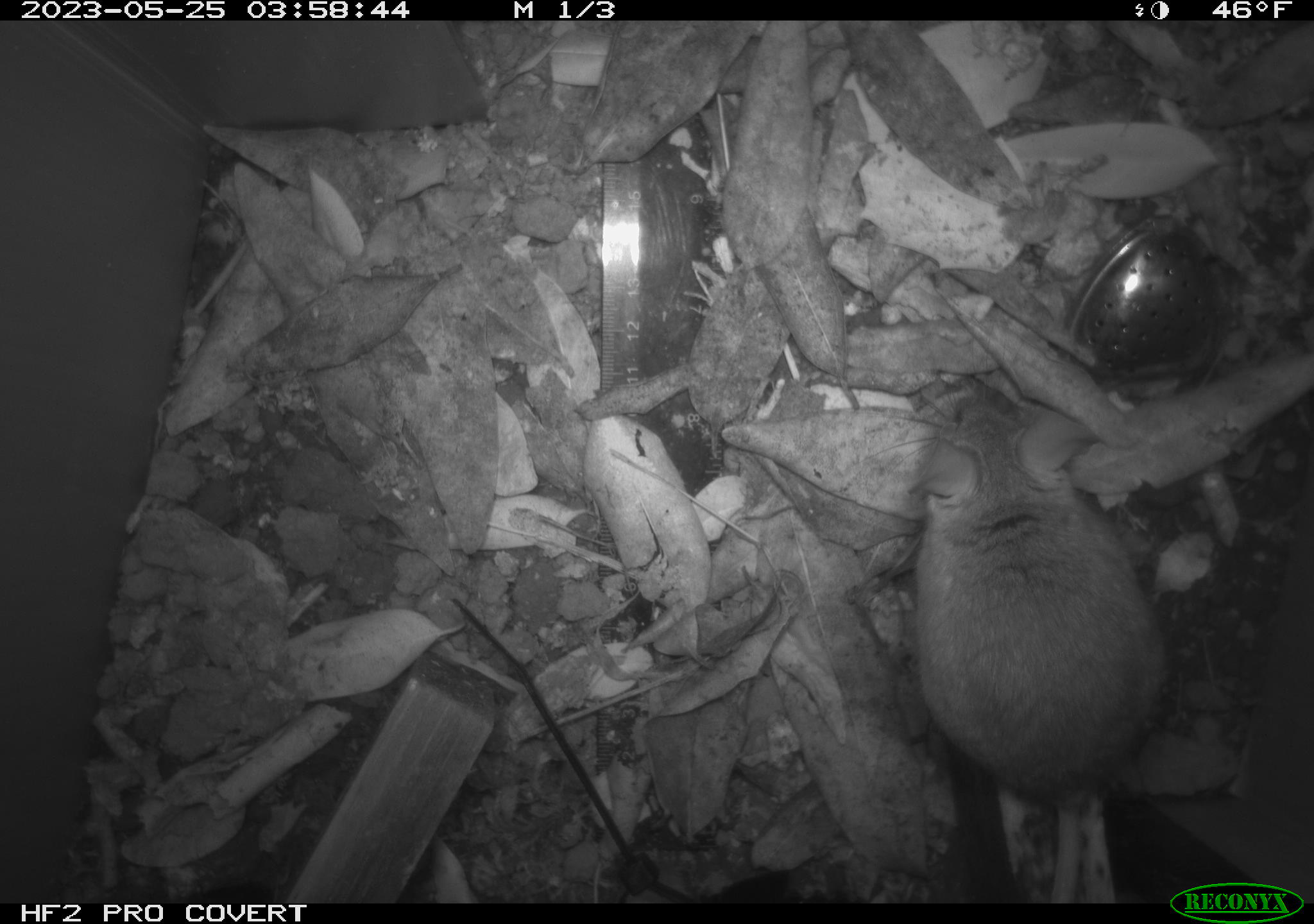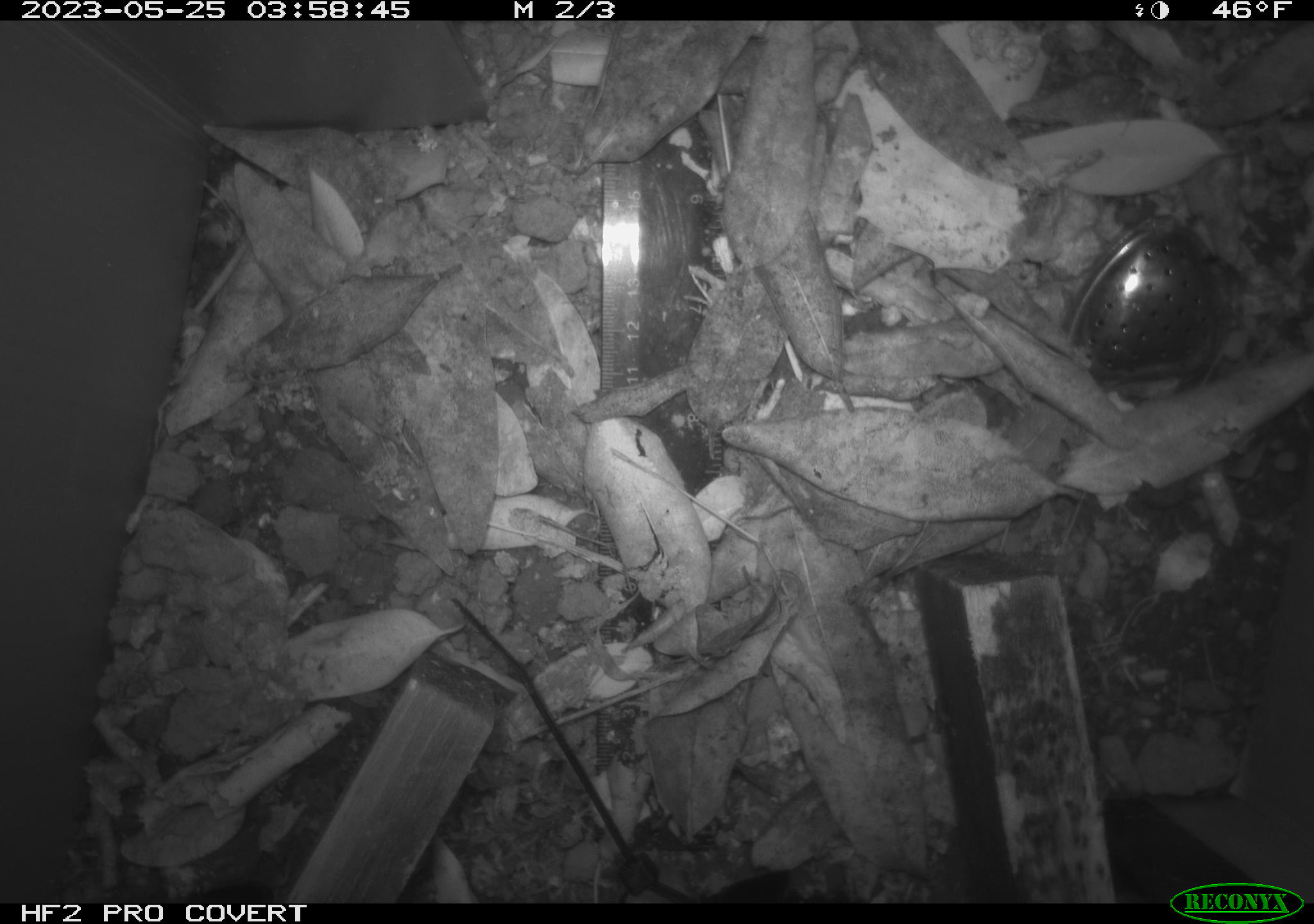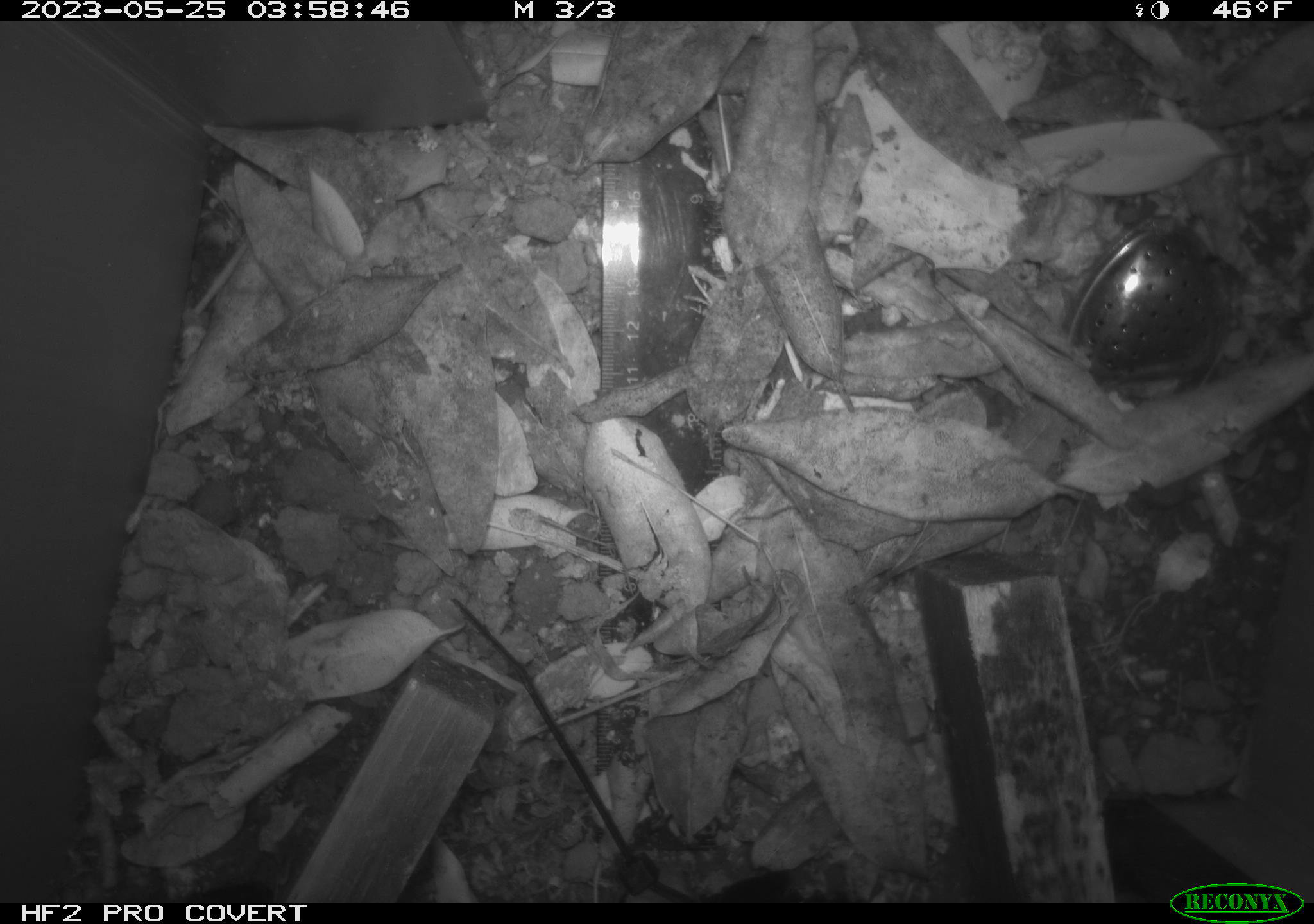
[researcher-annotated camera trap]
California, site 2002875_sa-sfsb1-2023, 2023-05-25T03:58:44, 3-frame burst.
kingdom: Animalia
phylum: Chordata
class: Mammalia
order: Rodentia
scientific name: Rodentia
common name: mouse species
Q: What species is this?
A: Mouse species (Rodentia).